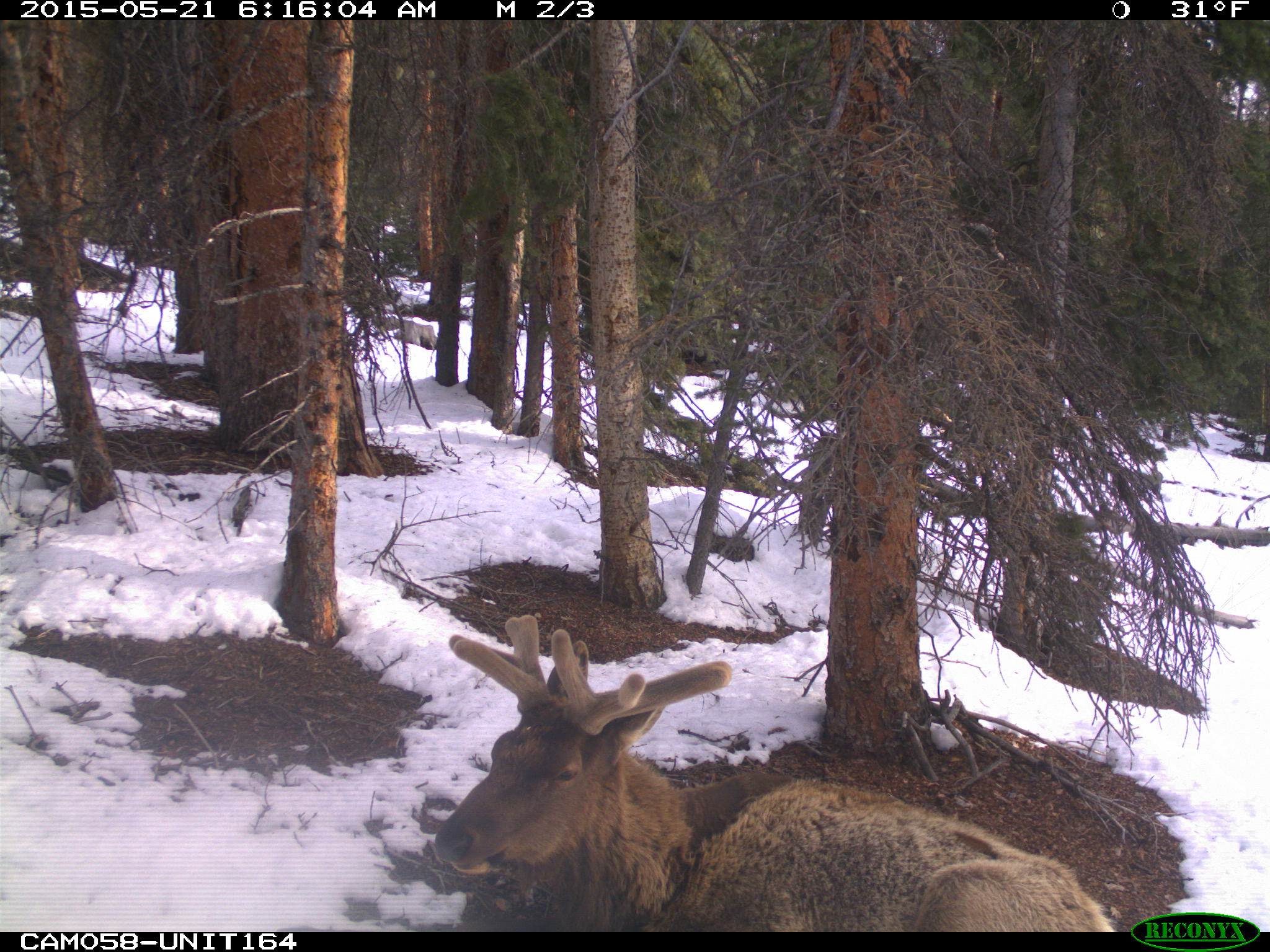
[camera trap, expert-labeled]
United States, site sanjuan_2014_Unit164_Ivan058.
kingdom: Animalia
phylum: Chordata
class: Mammalia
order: Artiodactyla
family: Cervidae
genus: Cervus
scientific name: Cervus elaphus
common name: red deer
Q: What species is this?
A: Cervus elaphus (red deer).